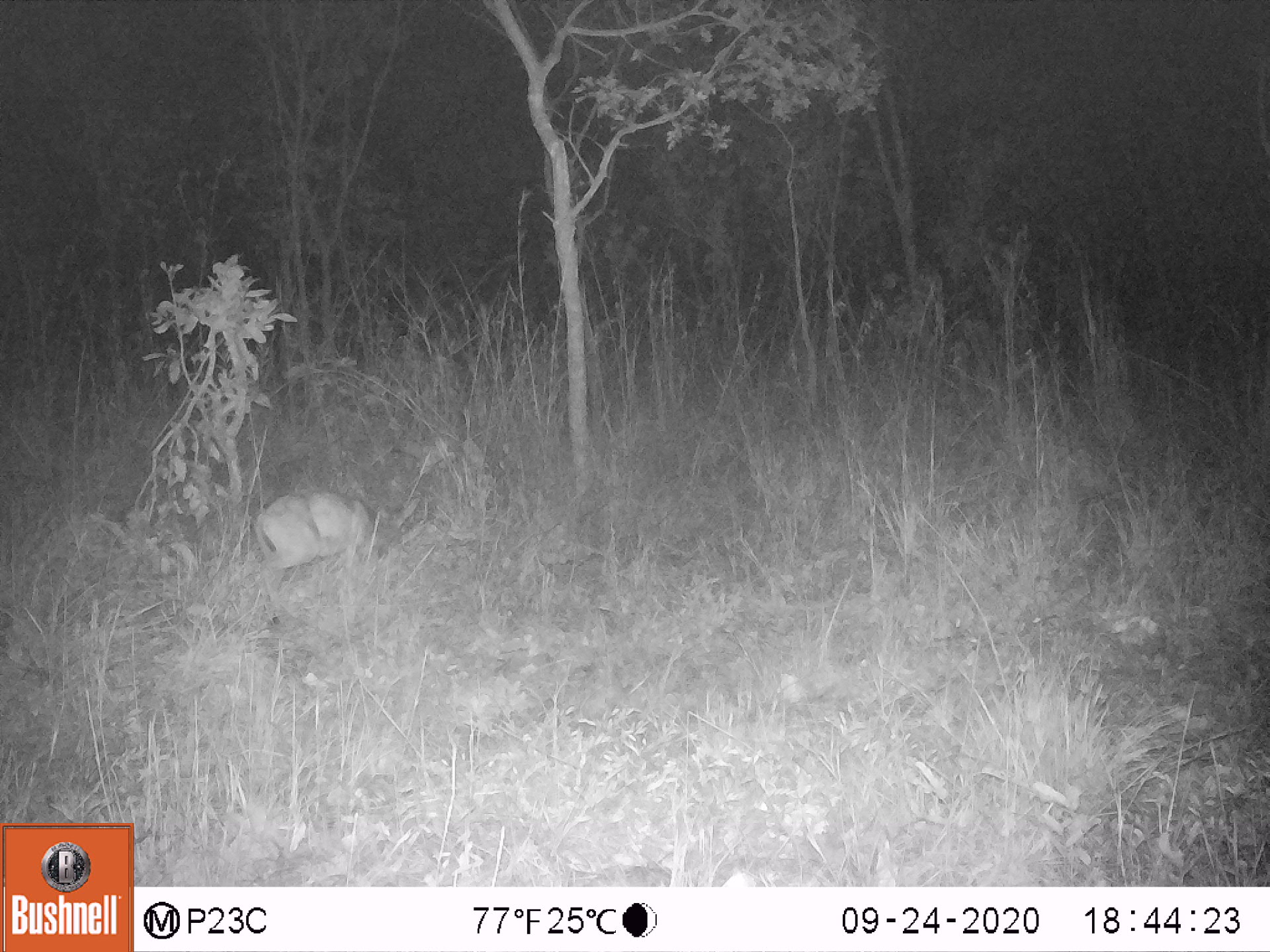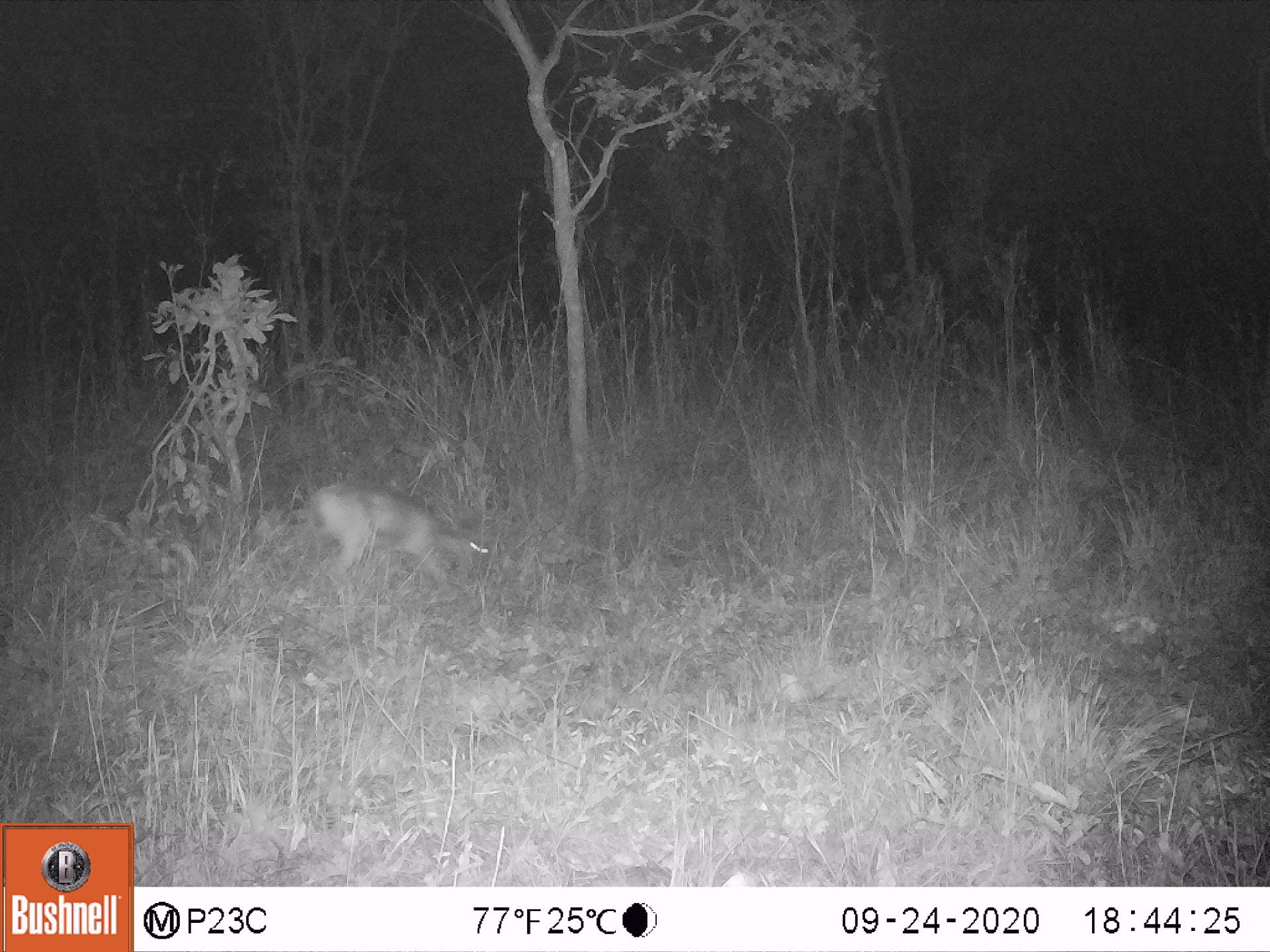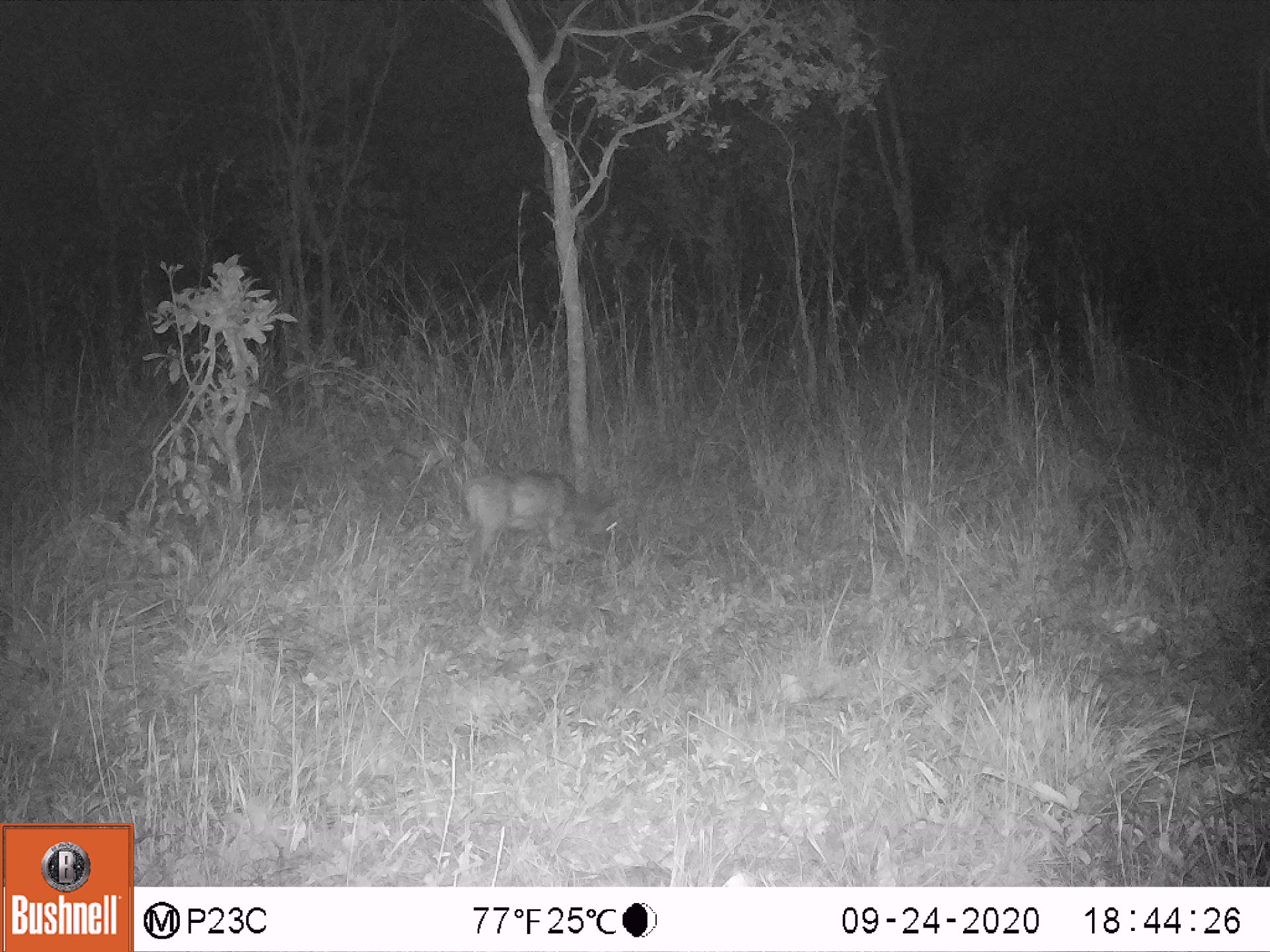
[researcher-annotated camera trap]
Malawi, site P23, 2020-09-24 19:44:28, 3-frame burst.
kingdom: Animalia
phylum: Chordata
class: Mammalia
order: Artiodactyla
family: Bovidae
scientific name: Antilopinae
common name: small antelope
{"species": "small antelope (Antilopinae)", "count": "1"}